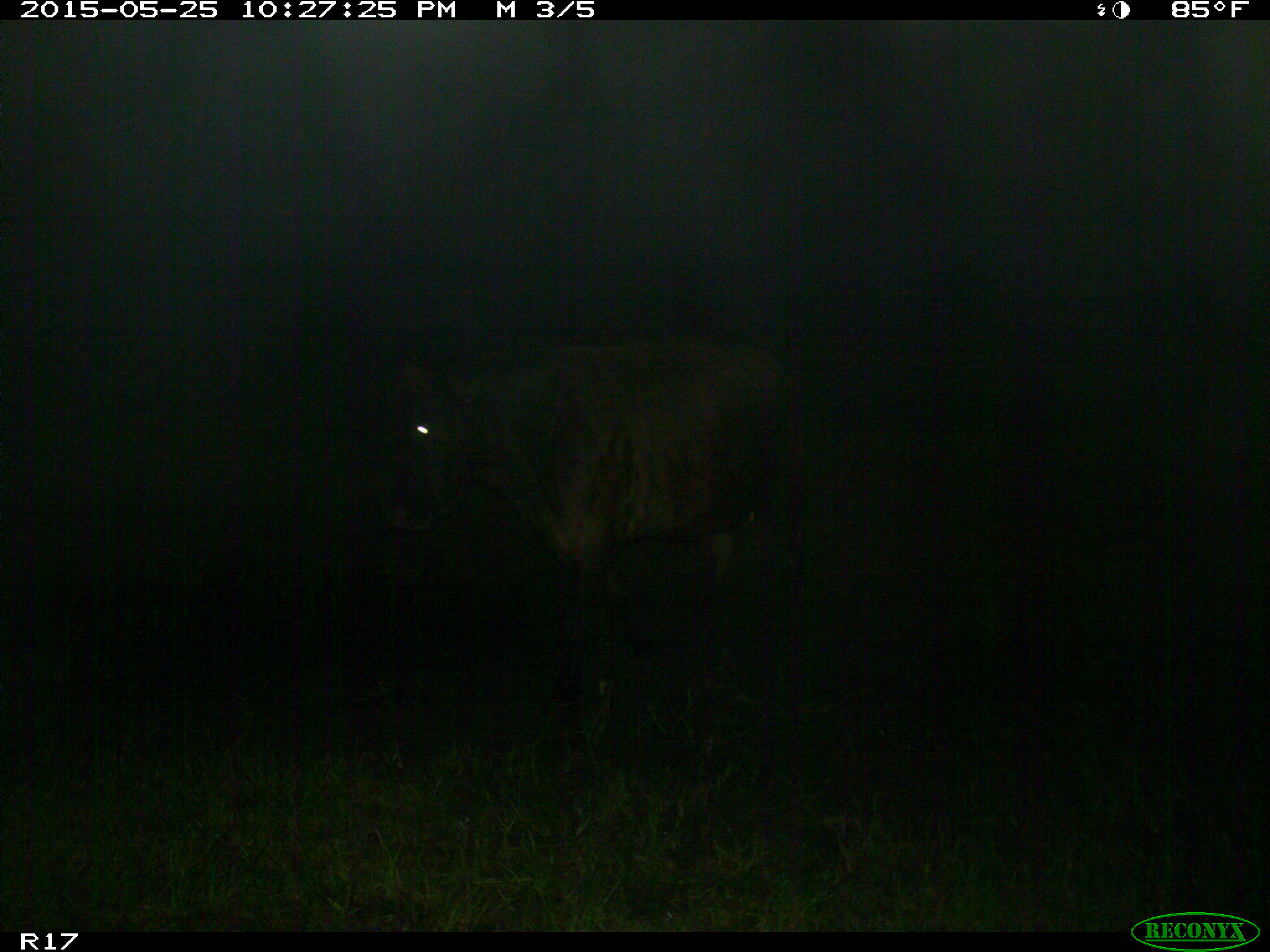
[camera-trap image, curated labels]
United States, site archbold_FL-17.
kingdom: Animalia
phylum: Chordata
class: Mammalia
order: Artiodactyla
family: Bovidae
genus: Bos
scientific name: Bos taurus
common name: domestic cow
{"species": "Bos taurus (domestic cow)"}